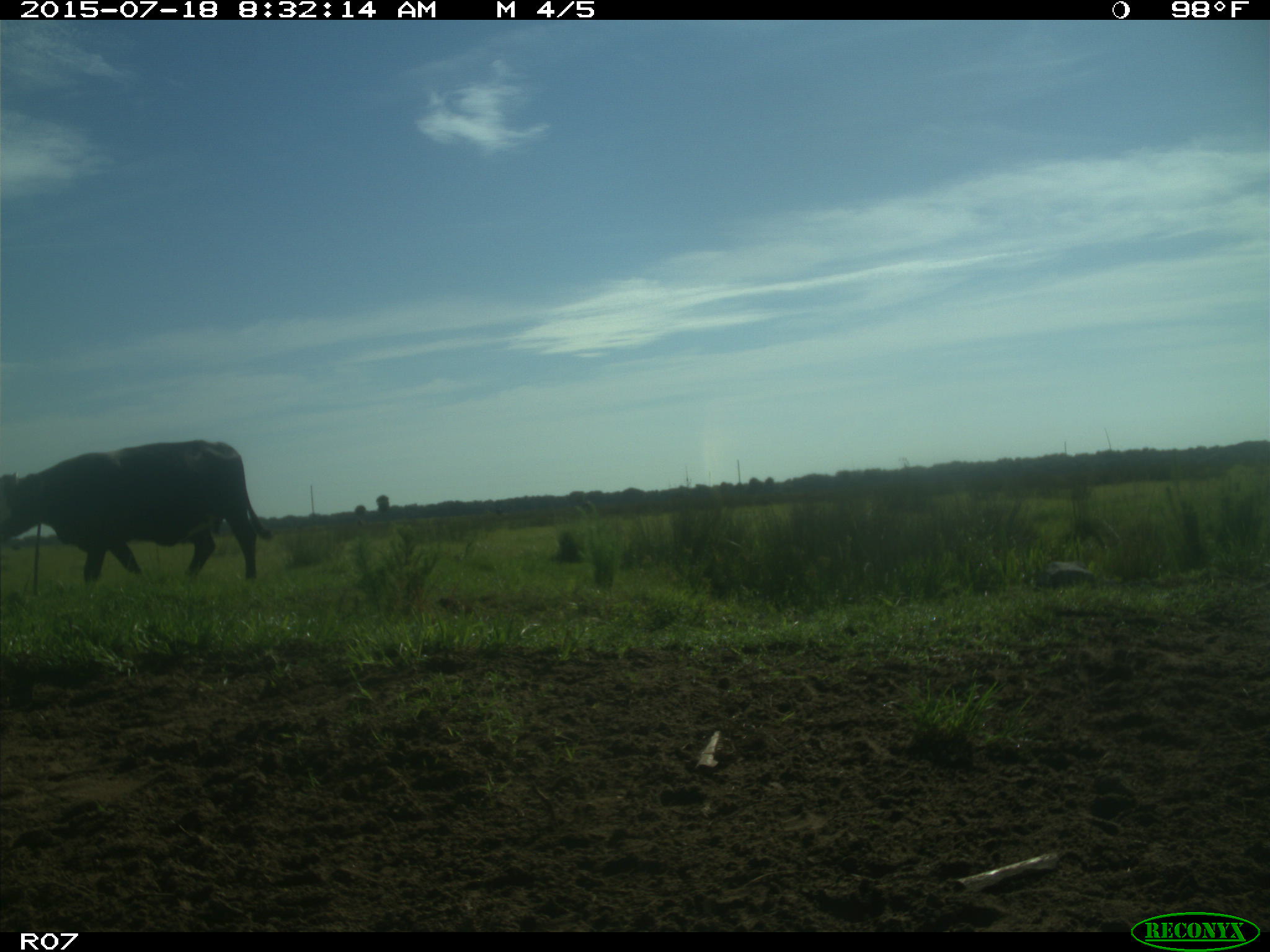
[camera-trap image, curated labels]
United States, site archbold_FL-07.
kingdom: Animalia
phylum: Chordata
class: Mammalia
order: Artiodactyla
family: Bovidae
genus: Bos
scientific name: Bos taurus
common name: domestic cow